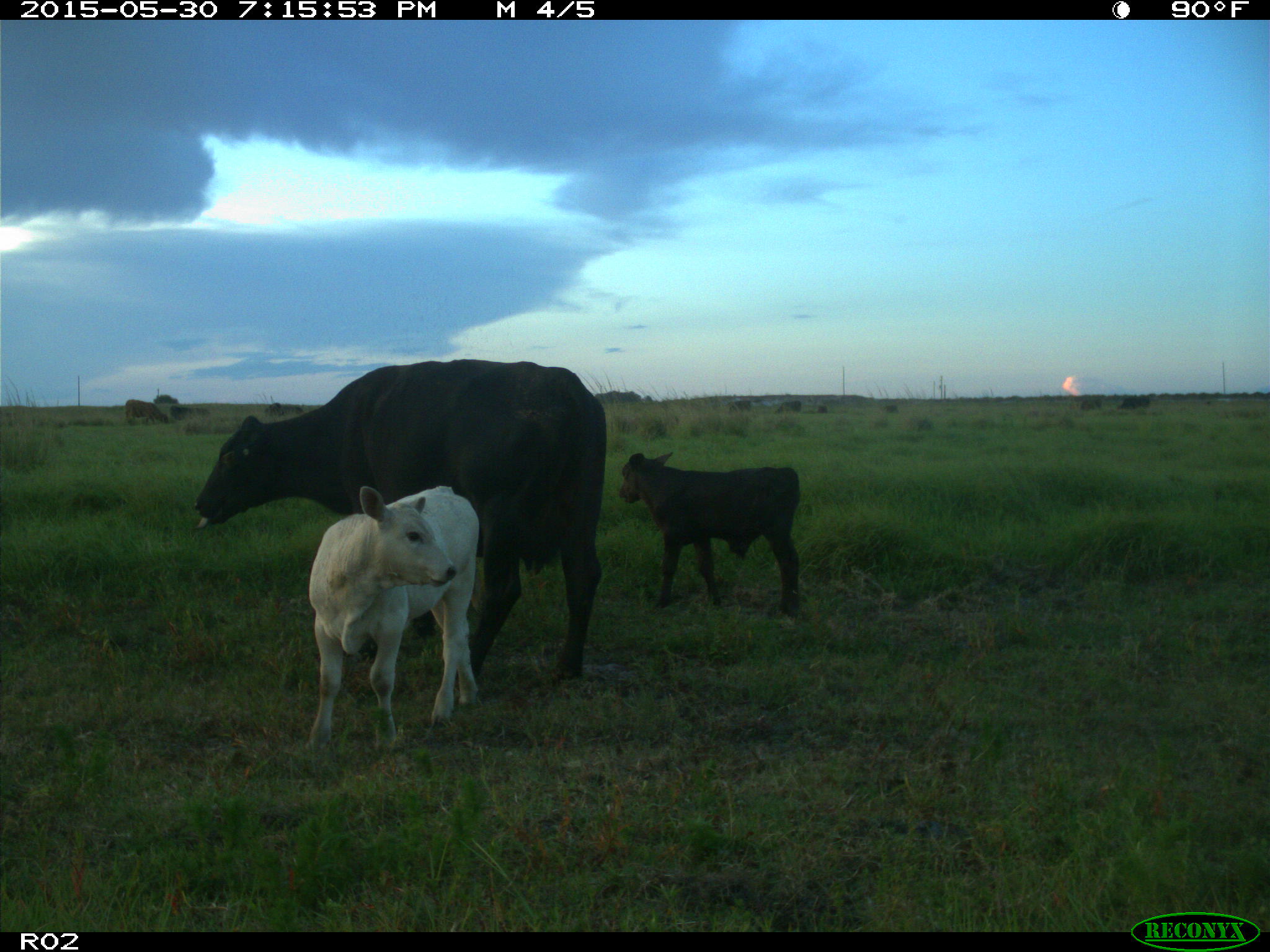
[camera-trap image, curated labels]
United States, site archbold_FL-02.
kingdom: Animalia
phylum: Chordata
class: Mammalia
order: Artiodactyla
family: Bovidae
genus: Bos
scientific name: Bos taurus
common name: domestic cow